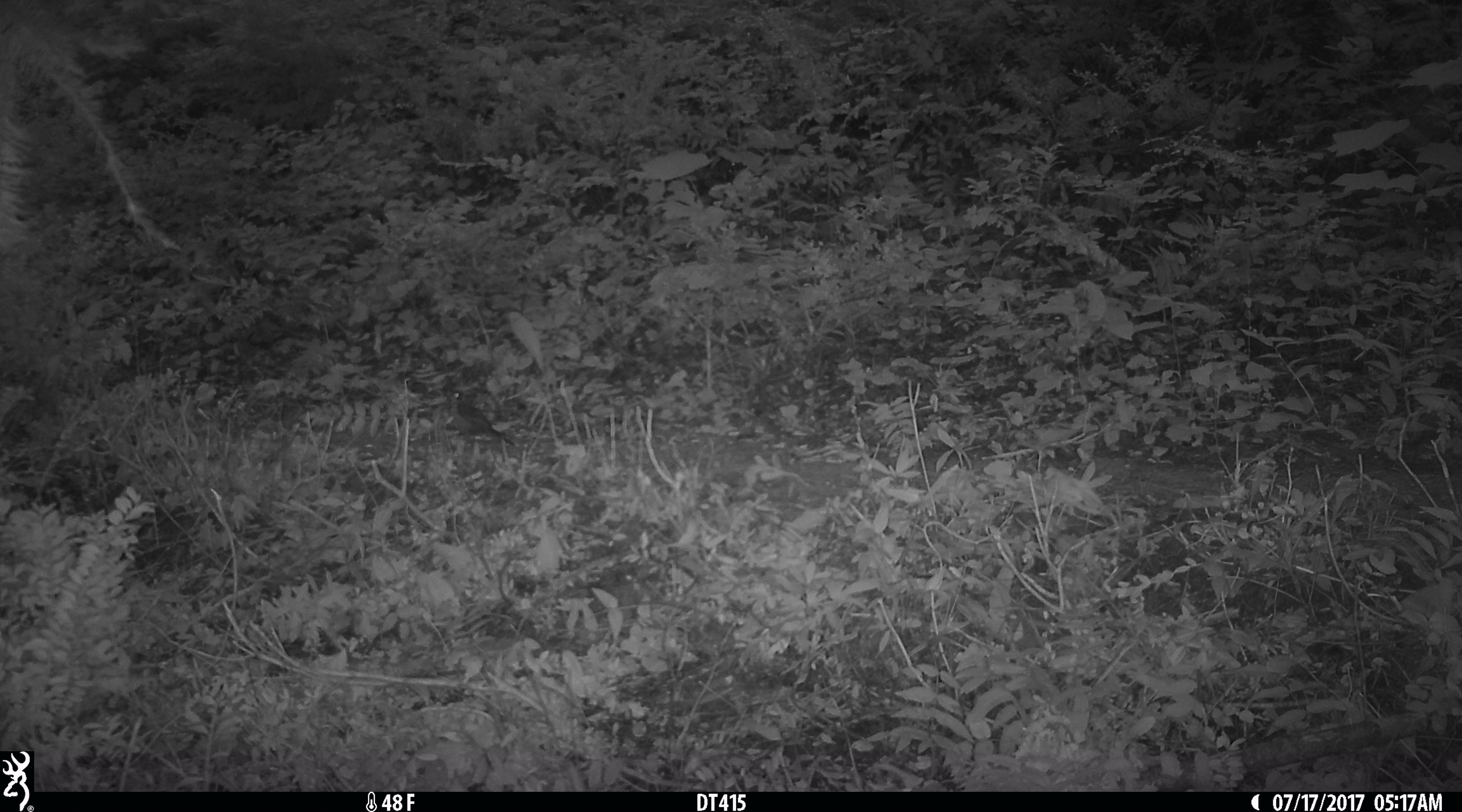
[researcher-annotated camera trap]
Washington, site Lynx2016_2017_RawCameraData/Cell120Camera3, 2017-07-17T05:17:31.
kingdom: Animalia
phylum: Chordata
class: Aves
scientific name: Aves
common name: birds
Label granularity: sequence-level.